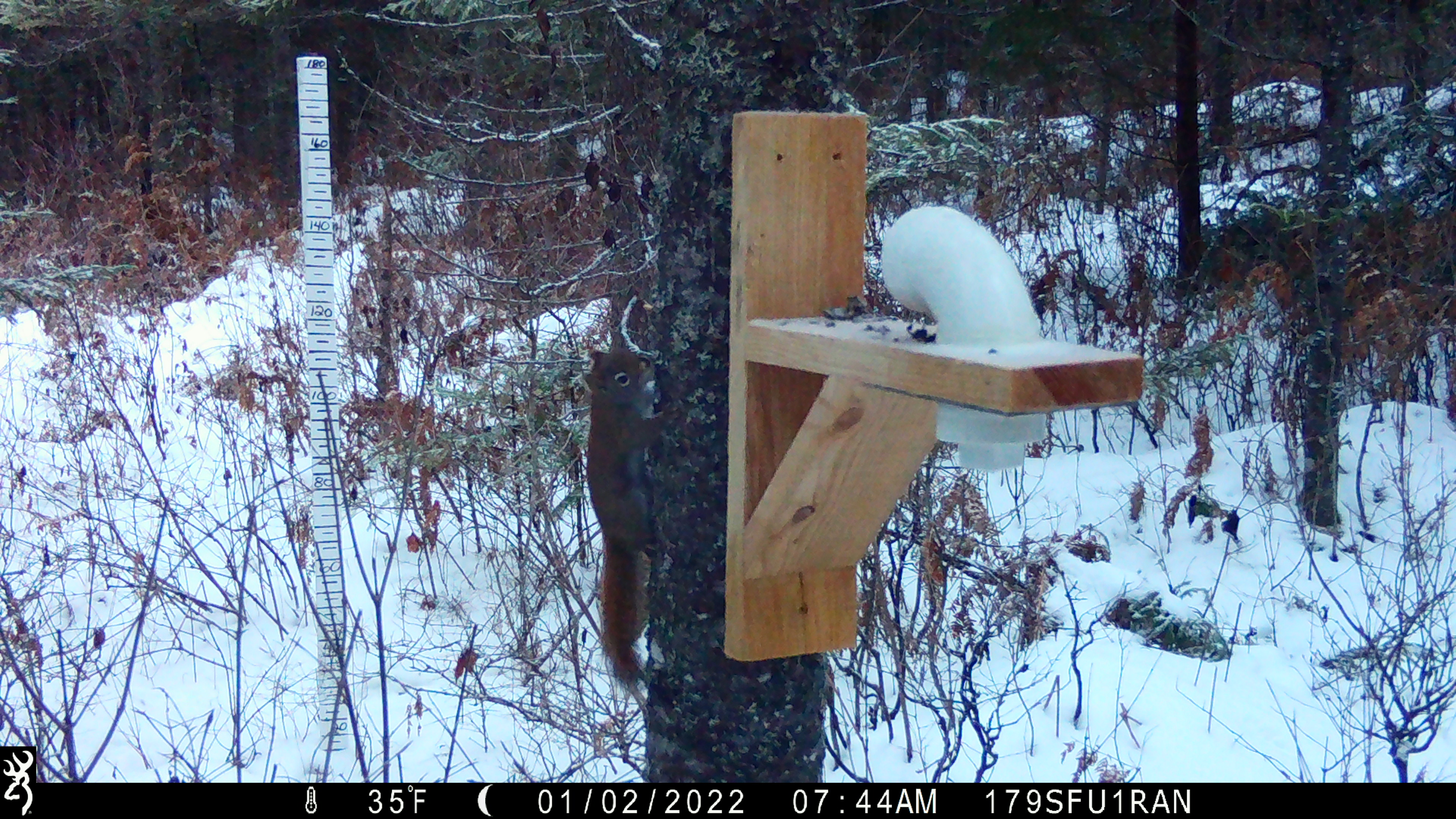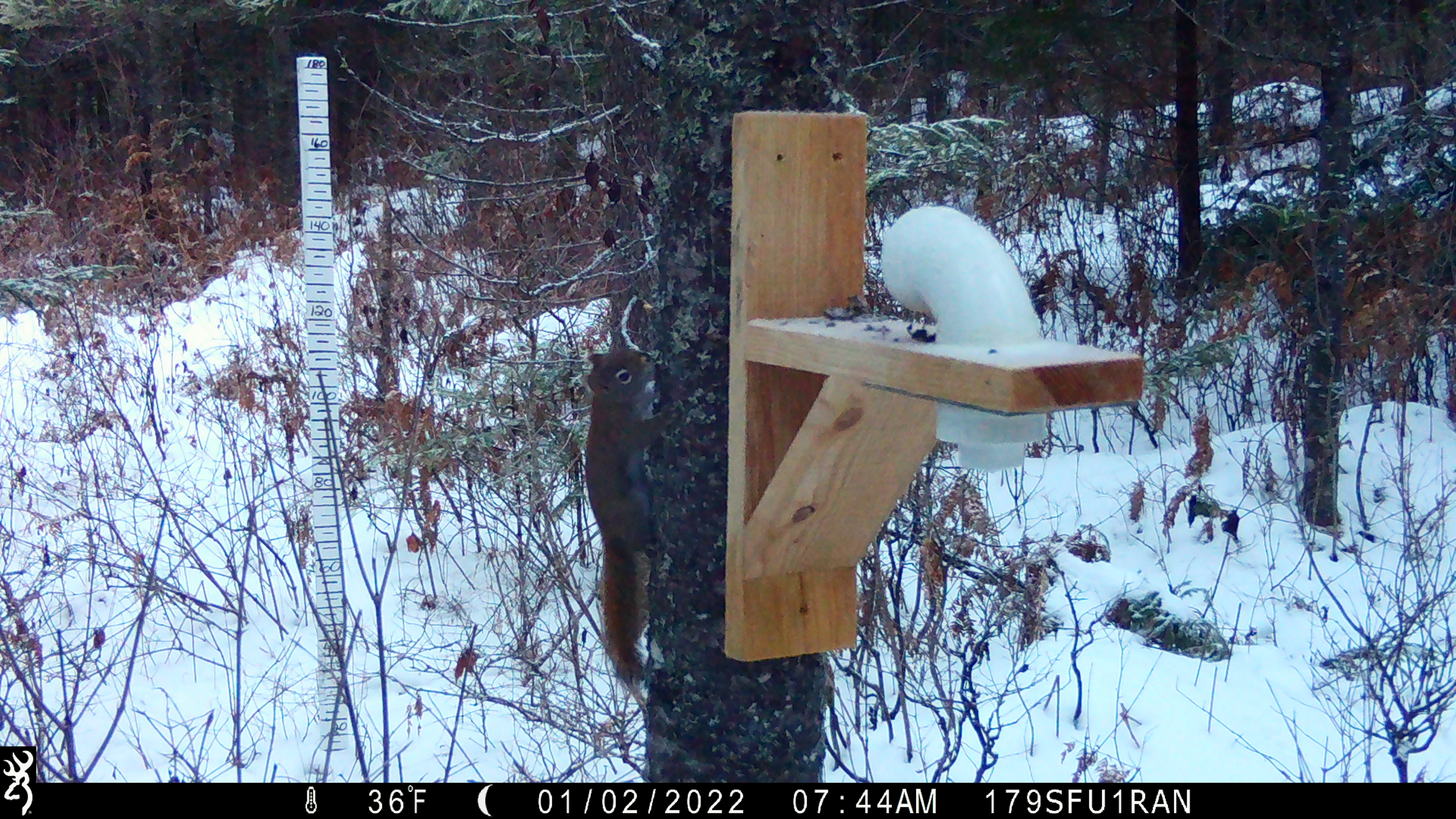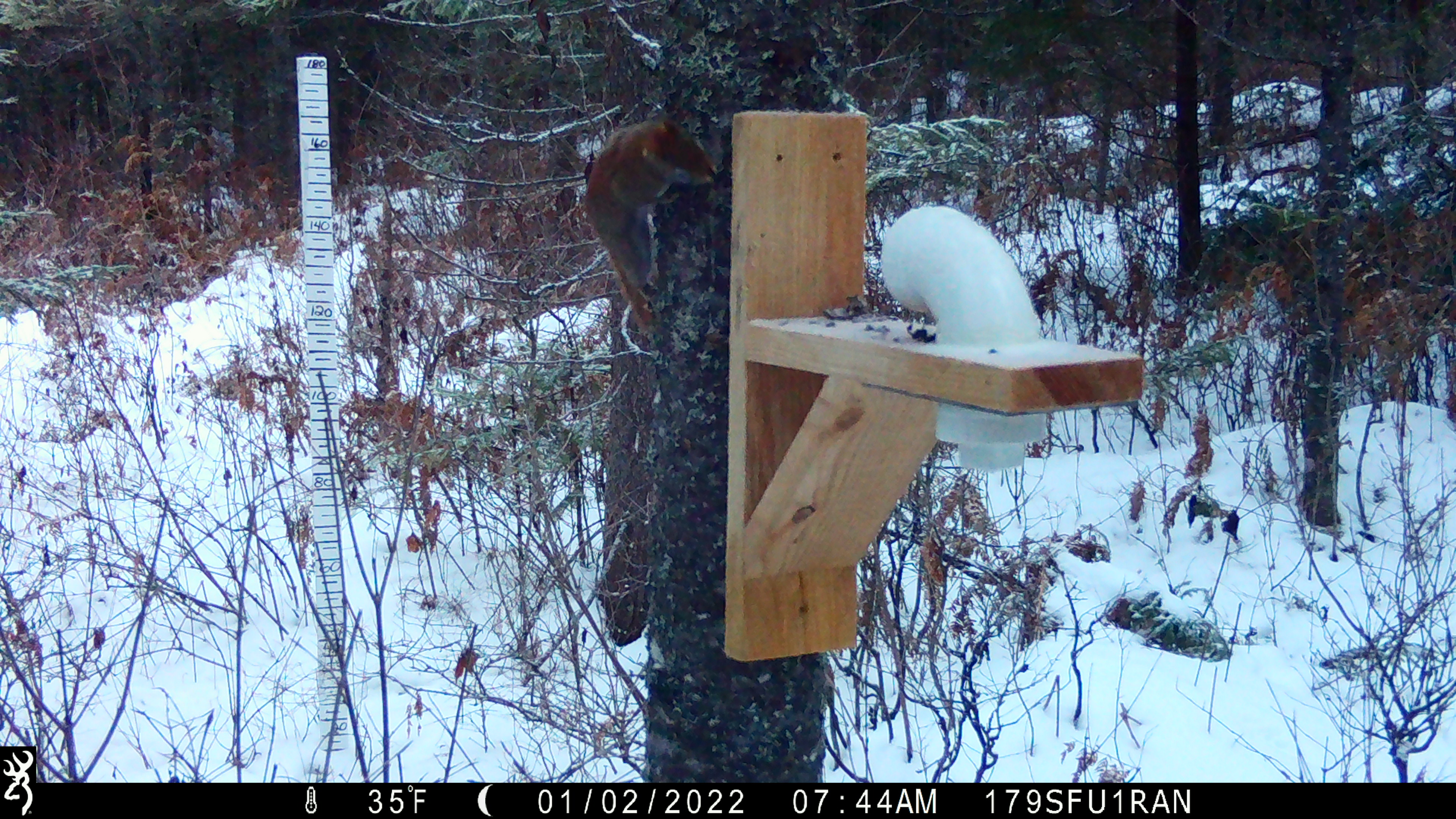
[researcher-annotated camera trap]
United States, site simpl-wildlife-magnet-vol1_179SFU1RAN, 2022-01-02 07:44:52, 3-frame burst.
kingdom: Animalia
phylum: Chordata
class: Mammalia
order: Rodentia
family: Sciuridae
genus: Tamiasciurus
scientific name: Tamiasciurus hudsonicus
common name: red squirrel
Red squirrel (Tamiasciurus hudsonicus).